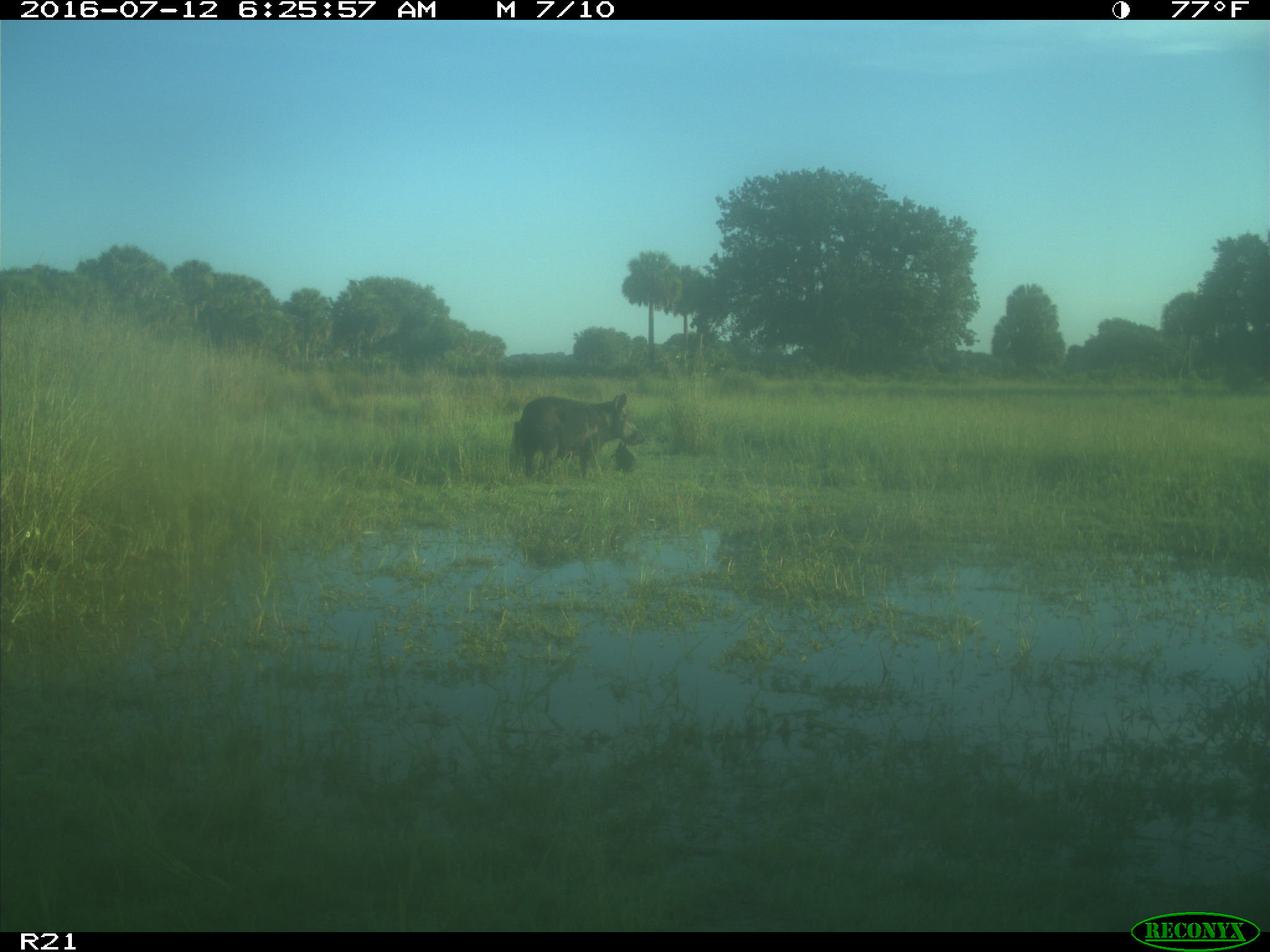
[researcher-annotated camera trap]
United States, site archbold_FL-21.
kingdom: Animalia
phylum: Chordata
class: Mammalia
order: Artiodactyla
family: Suidae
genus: Sus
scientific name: Sus scrofa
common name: wild boar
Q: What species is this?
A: Sus scrofa (wild boar).